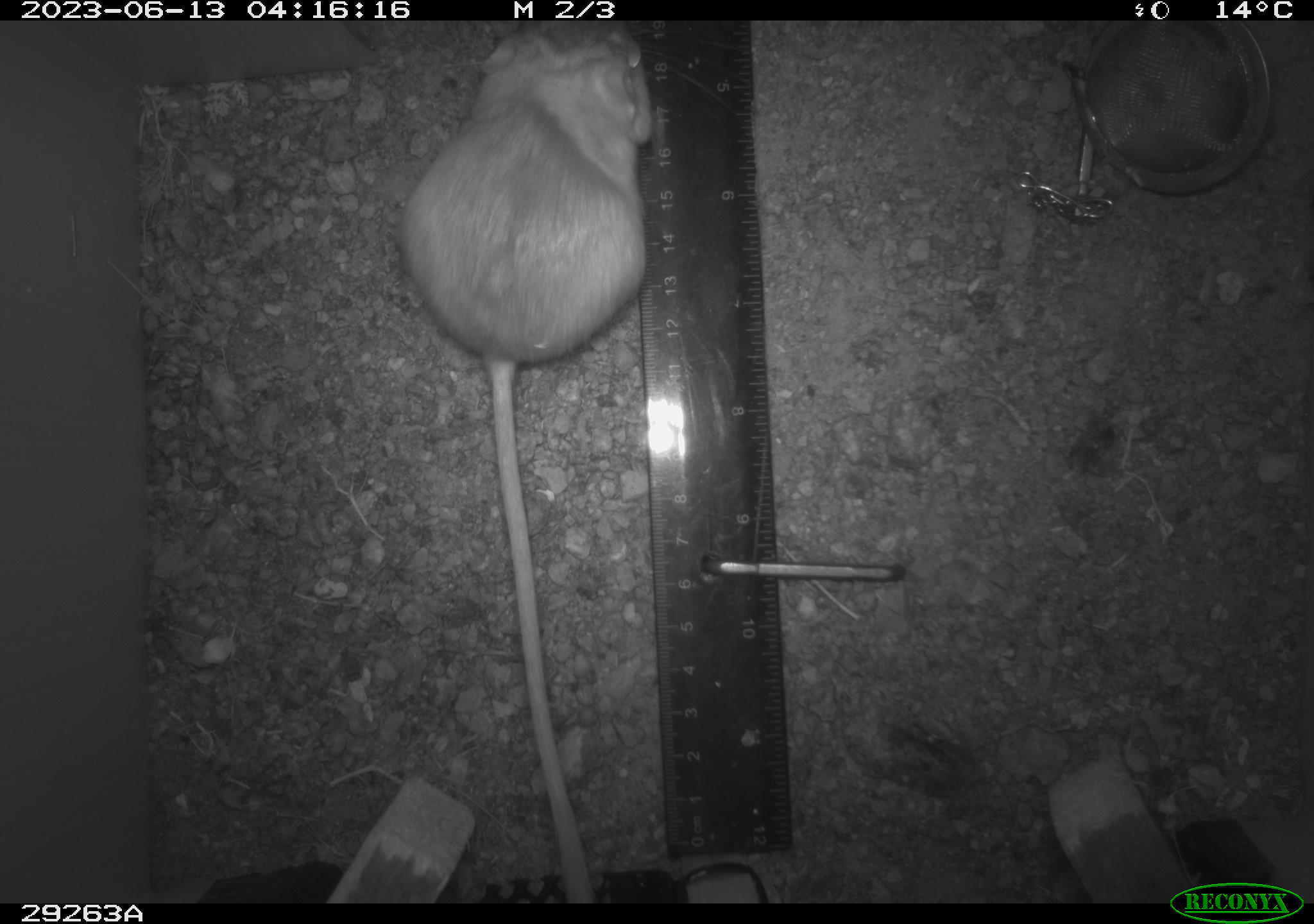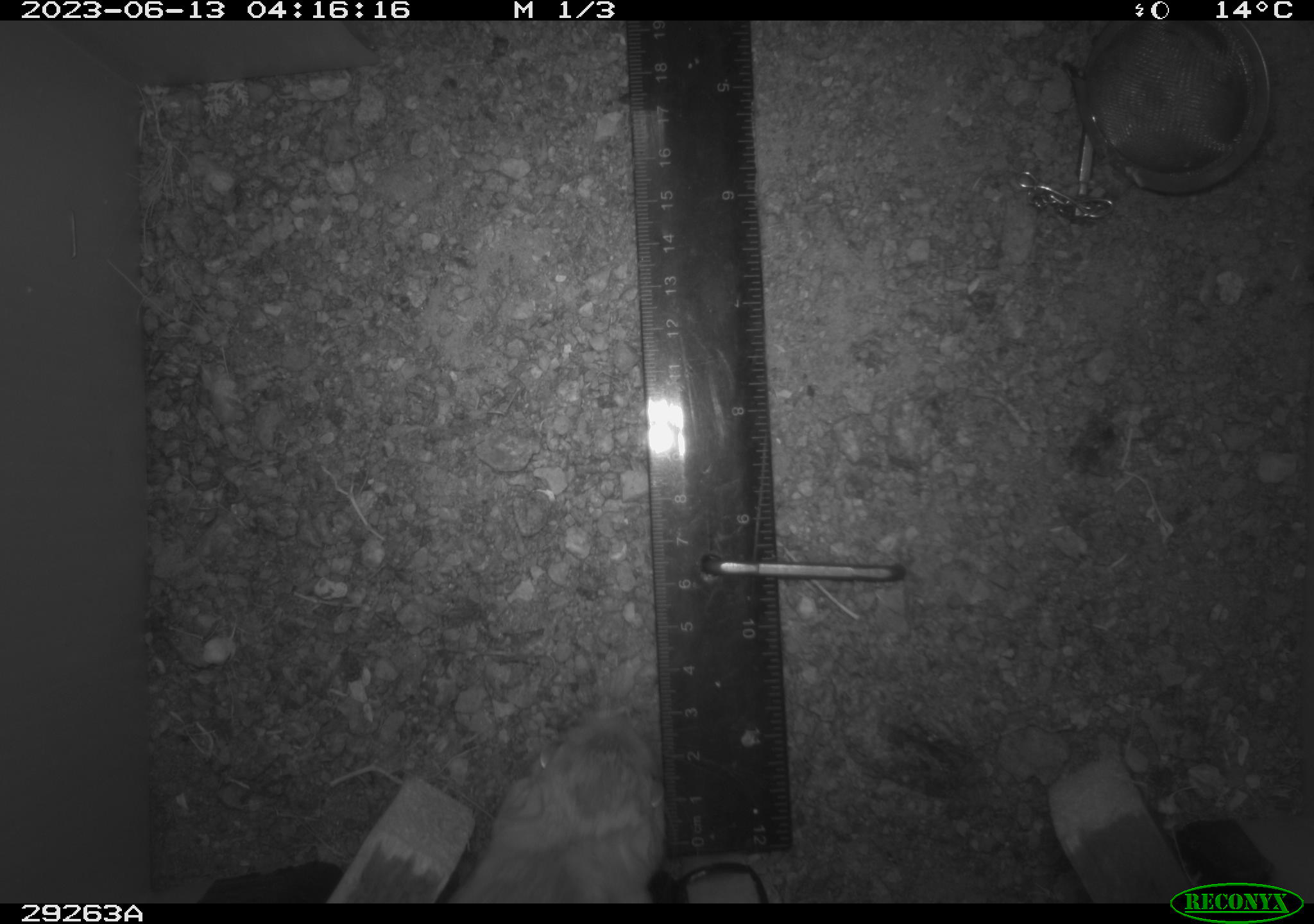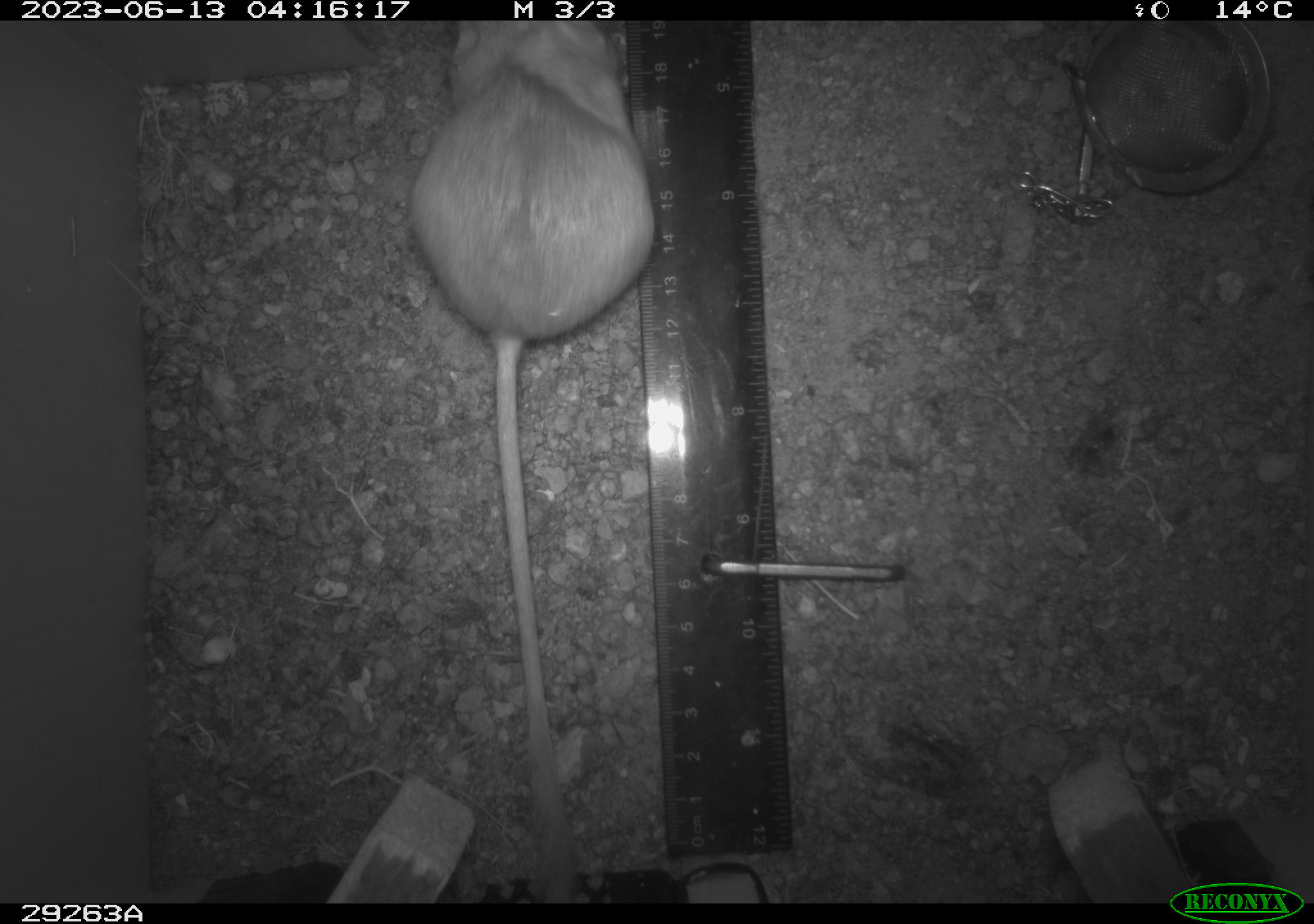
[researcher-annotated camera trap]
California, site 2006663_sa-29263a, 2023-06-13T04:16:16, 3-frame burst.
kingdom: Animalia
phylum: Chordata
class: Mammalia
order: Rodentia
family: Heteromyidae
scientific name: Heteromyidae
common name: kangaroo rats and pocket mice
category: heteromyidae family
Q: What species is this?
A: Heteromyidae family (kangaroo rats and pocket mice) (Heteromyidae).